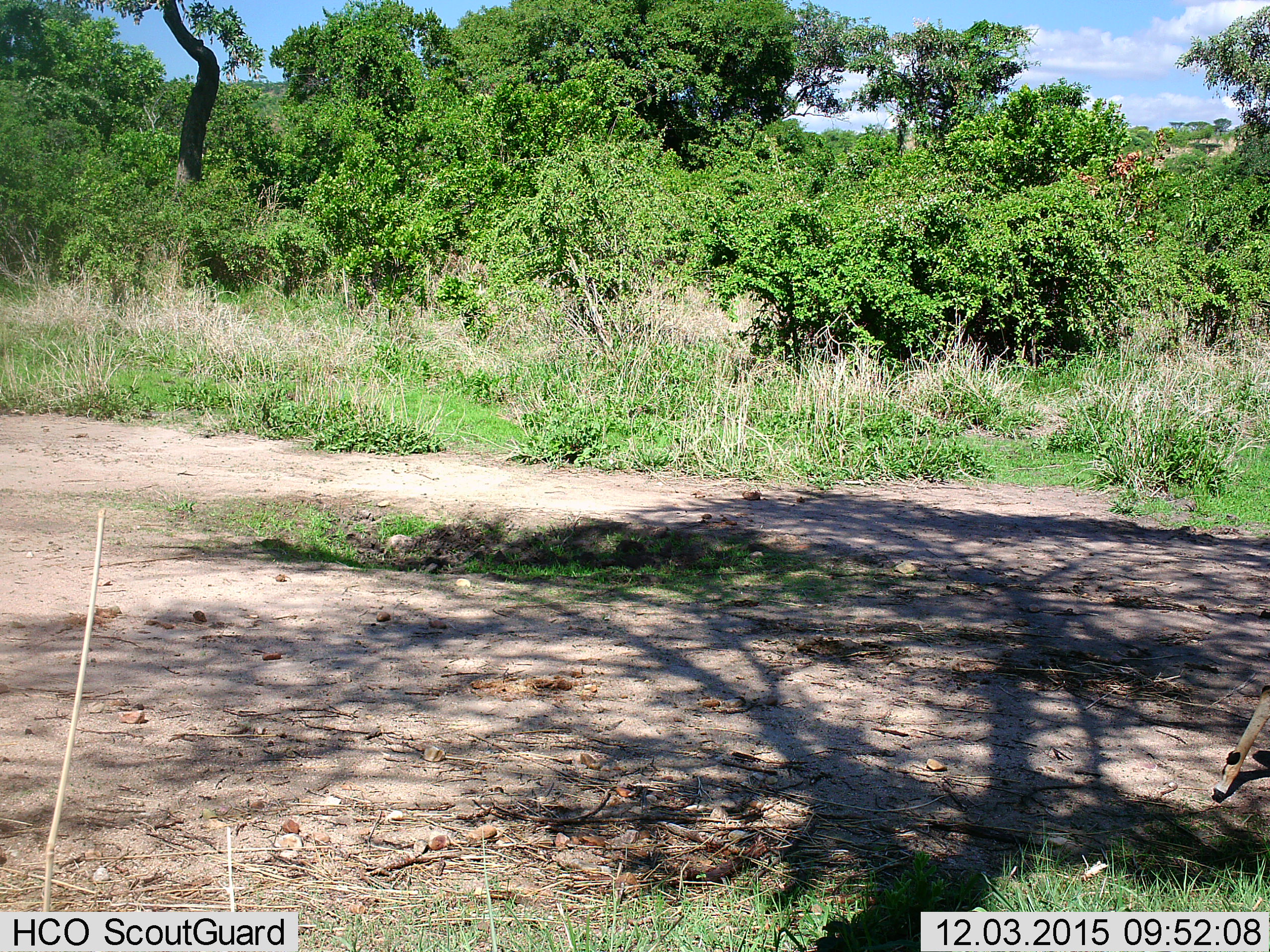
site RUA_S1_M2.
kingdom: Animalia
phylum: Chordata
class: Mammalia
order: Artiodactyla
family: Bovidae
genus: Aepyceros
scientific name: Aepyceros melampus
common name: impala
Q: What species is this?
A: Impala (Aepyceros melampus).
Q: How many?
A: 1.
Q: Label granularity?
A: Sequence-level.